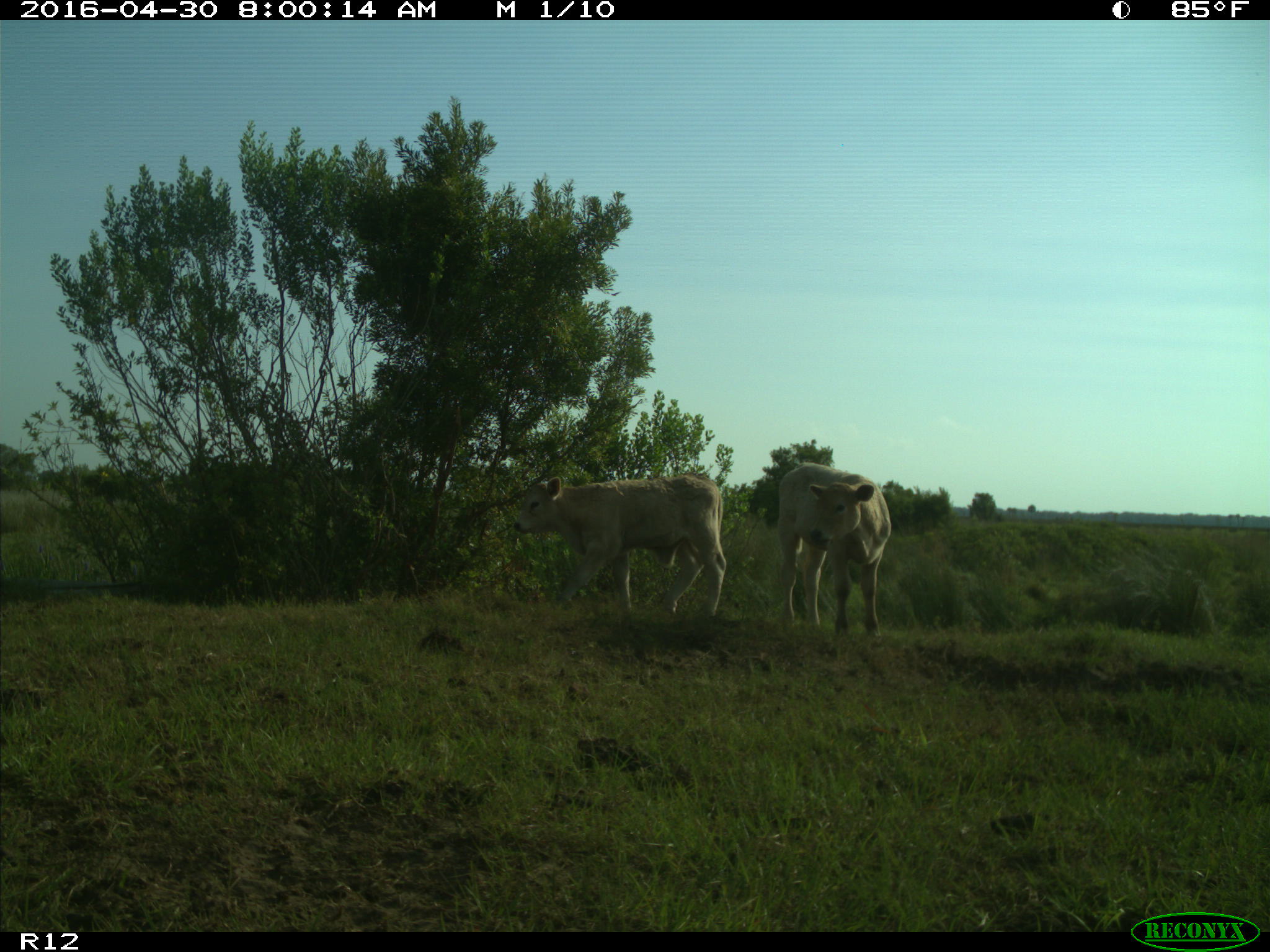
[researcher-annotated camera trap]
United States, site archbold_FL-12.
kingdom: Animalia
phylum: Chordata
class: Mammalia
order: Artiodactyla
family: Bovidae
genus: Bos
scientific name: Bos taurus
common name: domestic cow